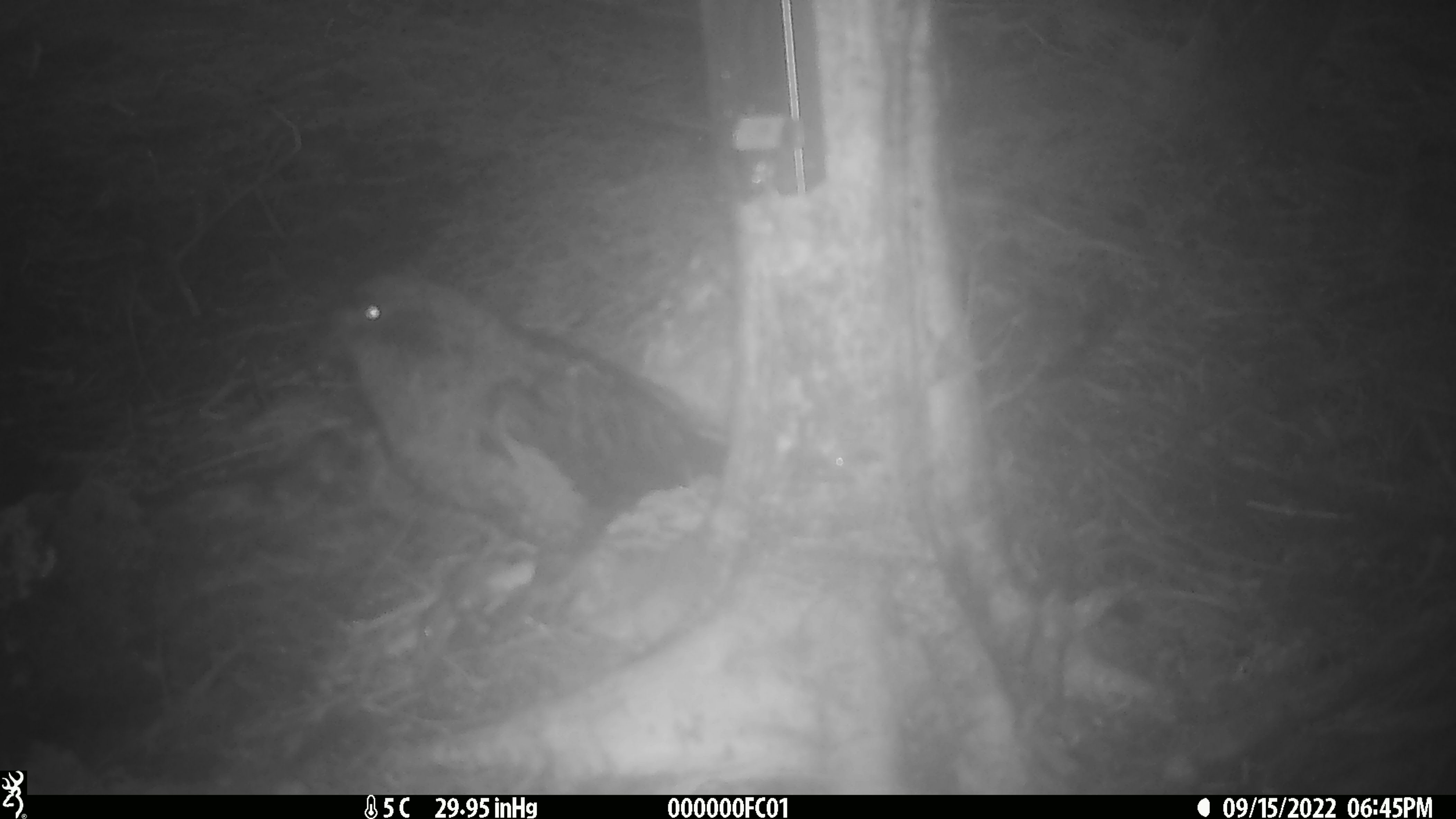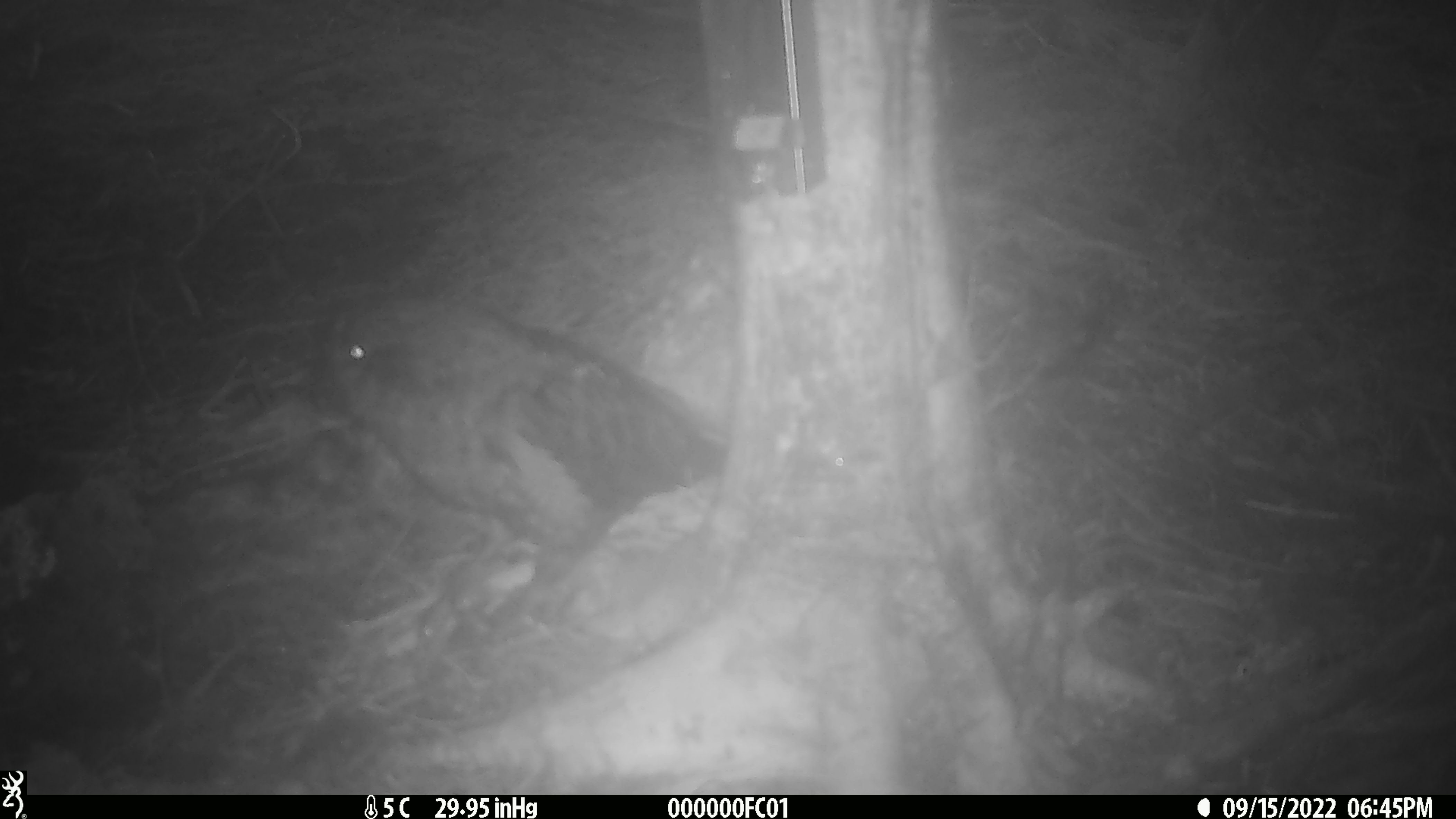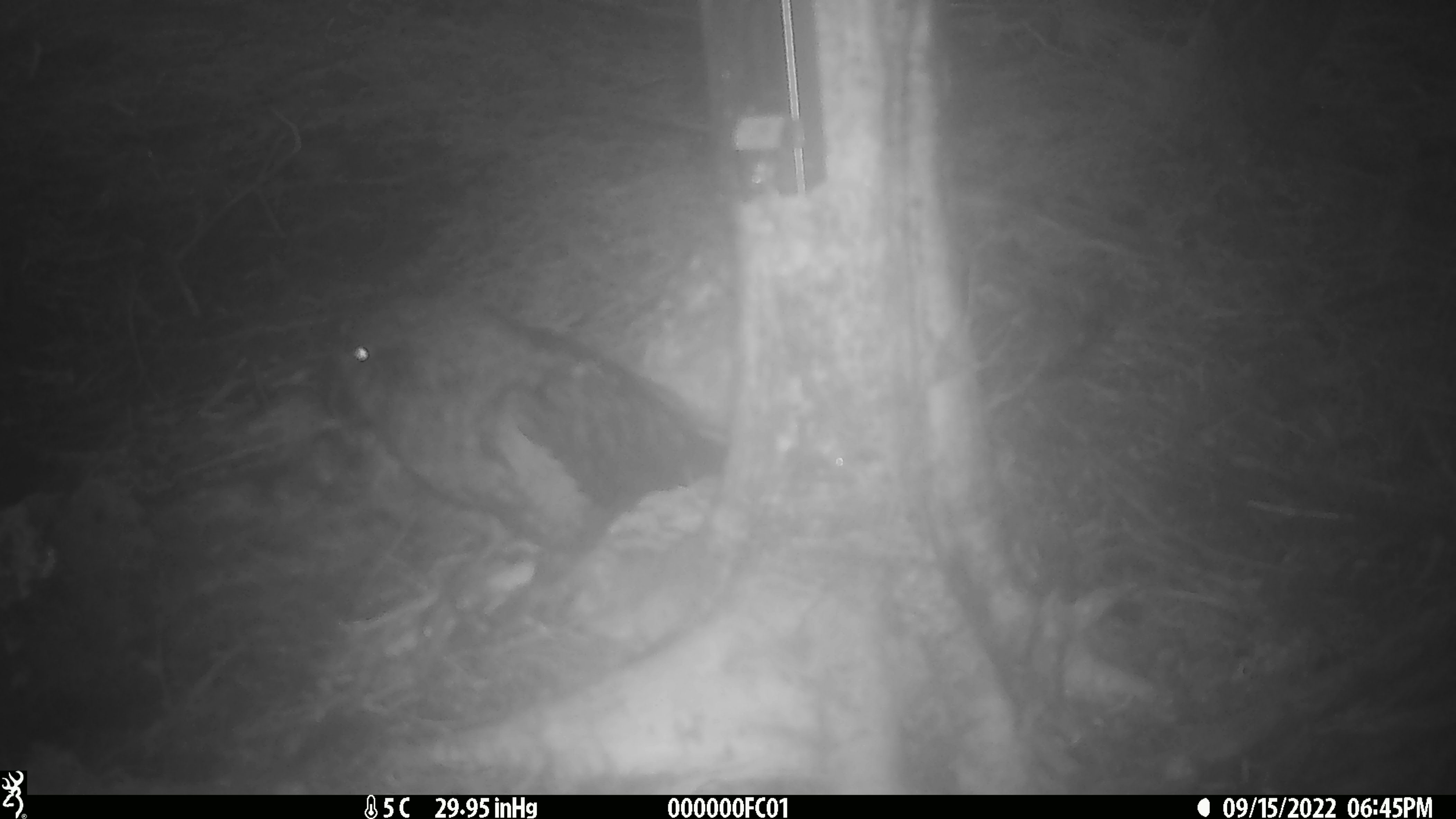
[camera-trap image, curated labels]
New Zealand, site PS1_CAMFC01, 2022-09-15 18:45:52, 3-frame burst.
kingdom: Animalia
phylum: Chordata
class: Aves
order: Psittaciformes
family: Strigopidae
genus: Nestor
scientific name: Nestor notabilis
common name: kea